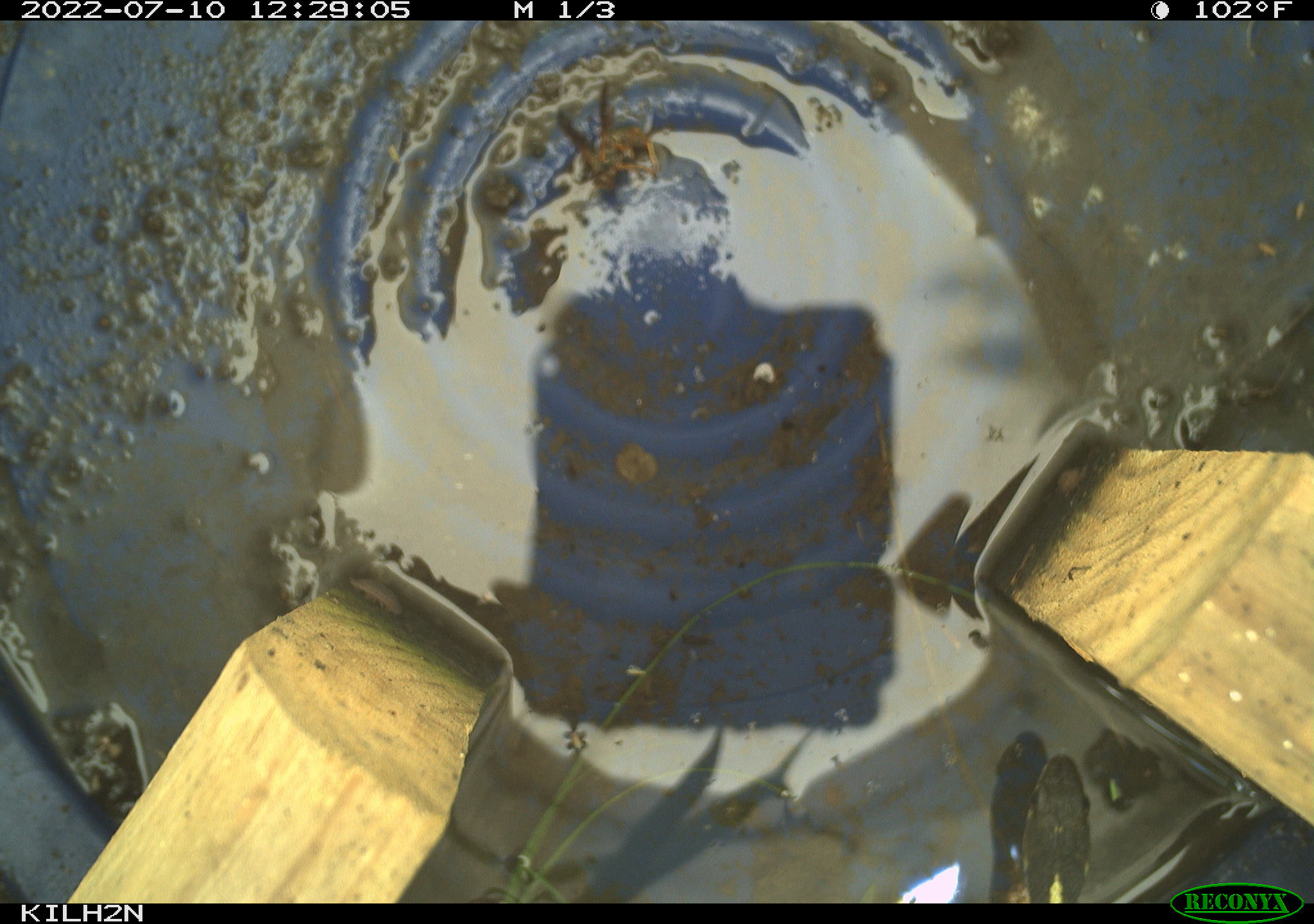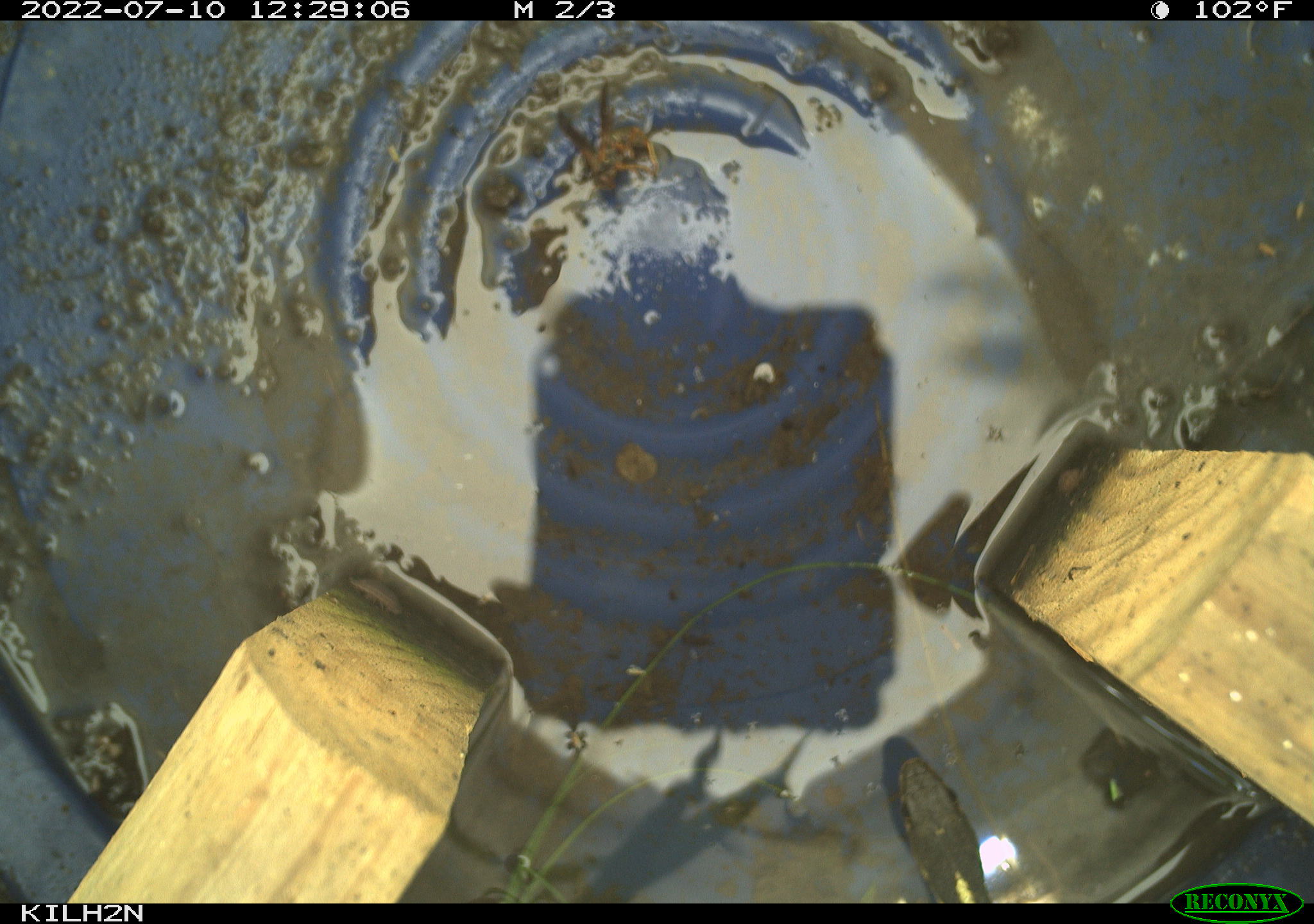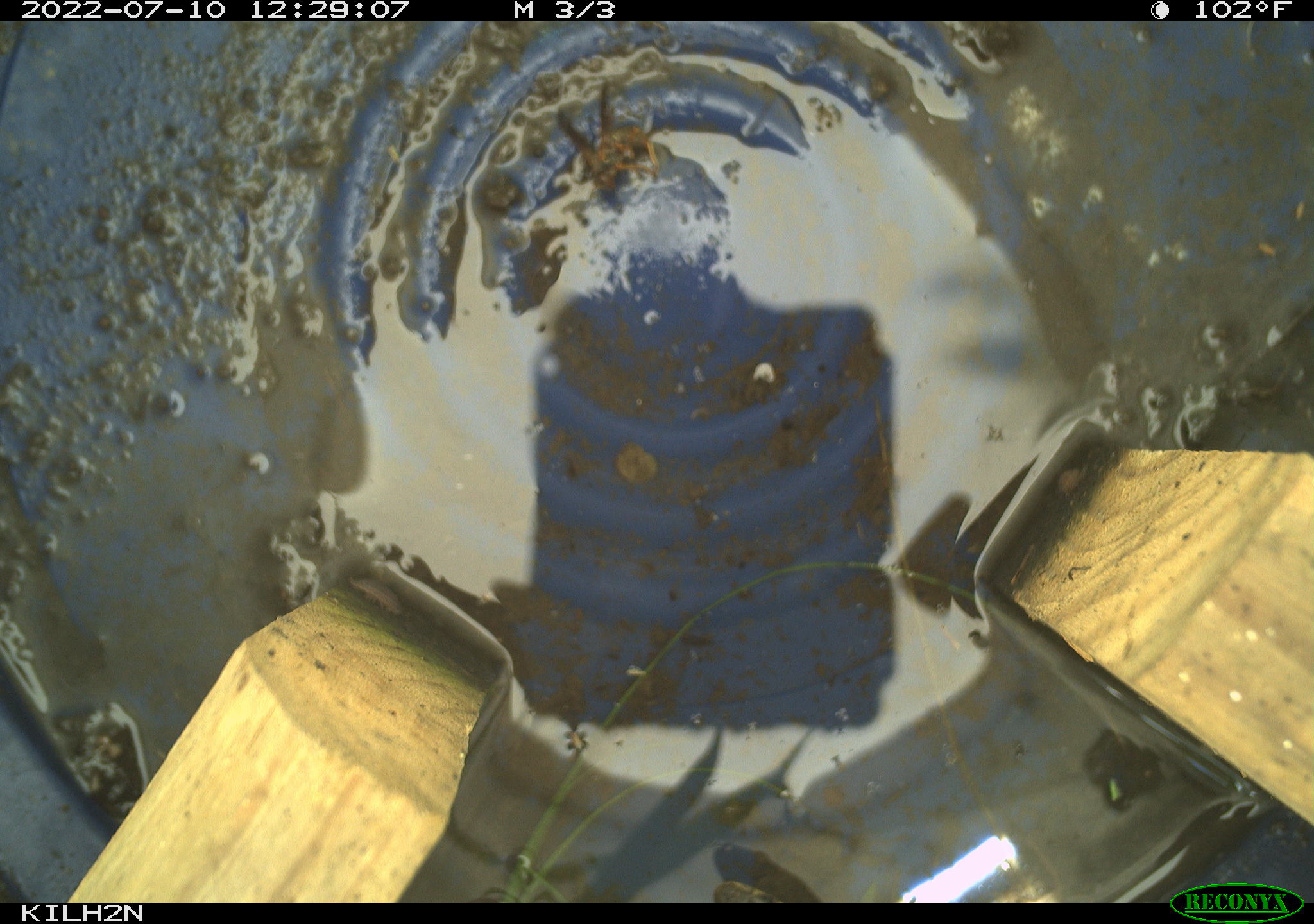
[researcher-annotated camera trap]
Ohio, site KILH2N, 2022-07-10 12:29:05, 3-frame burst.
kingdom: Animalia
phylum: Chordata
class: Reptilia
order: Squamata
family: Colubridae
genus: Thamnophis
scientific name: Thamnophis sirtalis sirtalis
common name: eastern gartersnake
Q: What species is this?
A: Eastern gartersnake (Thamnophis sirtalis sirtalis).